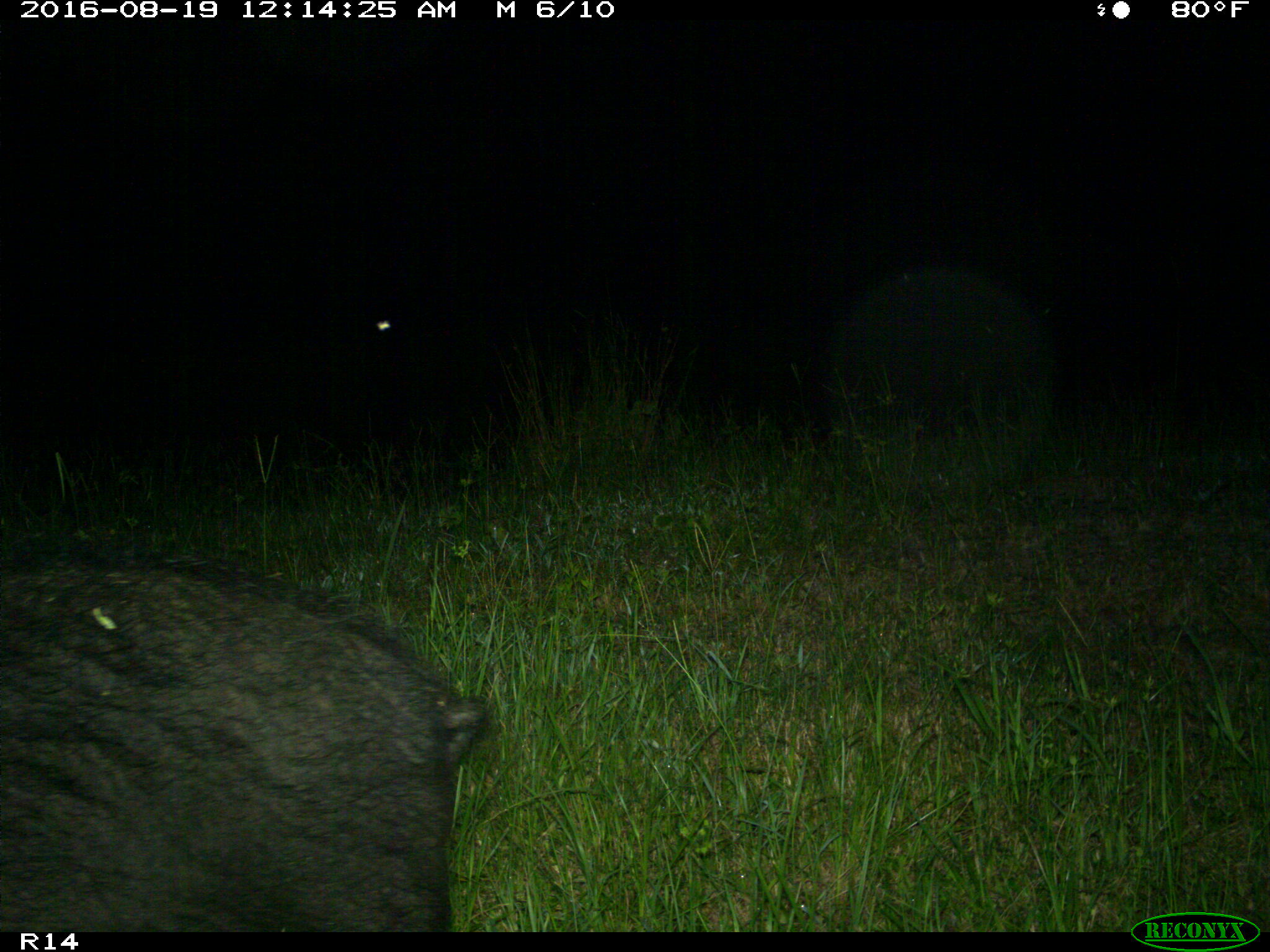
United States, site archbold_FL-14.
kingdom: Animalia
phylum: Chordata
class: Mammalia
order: Artiodactyla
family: Suidae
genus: Sus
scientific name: Sus scrofa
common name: wild boar